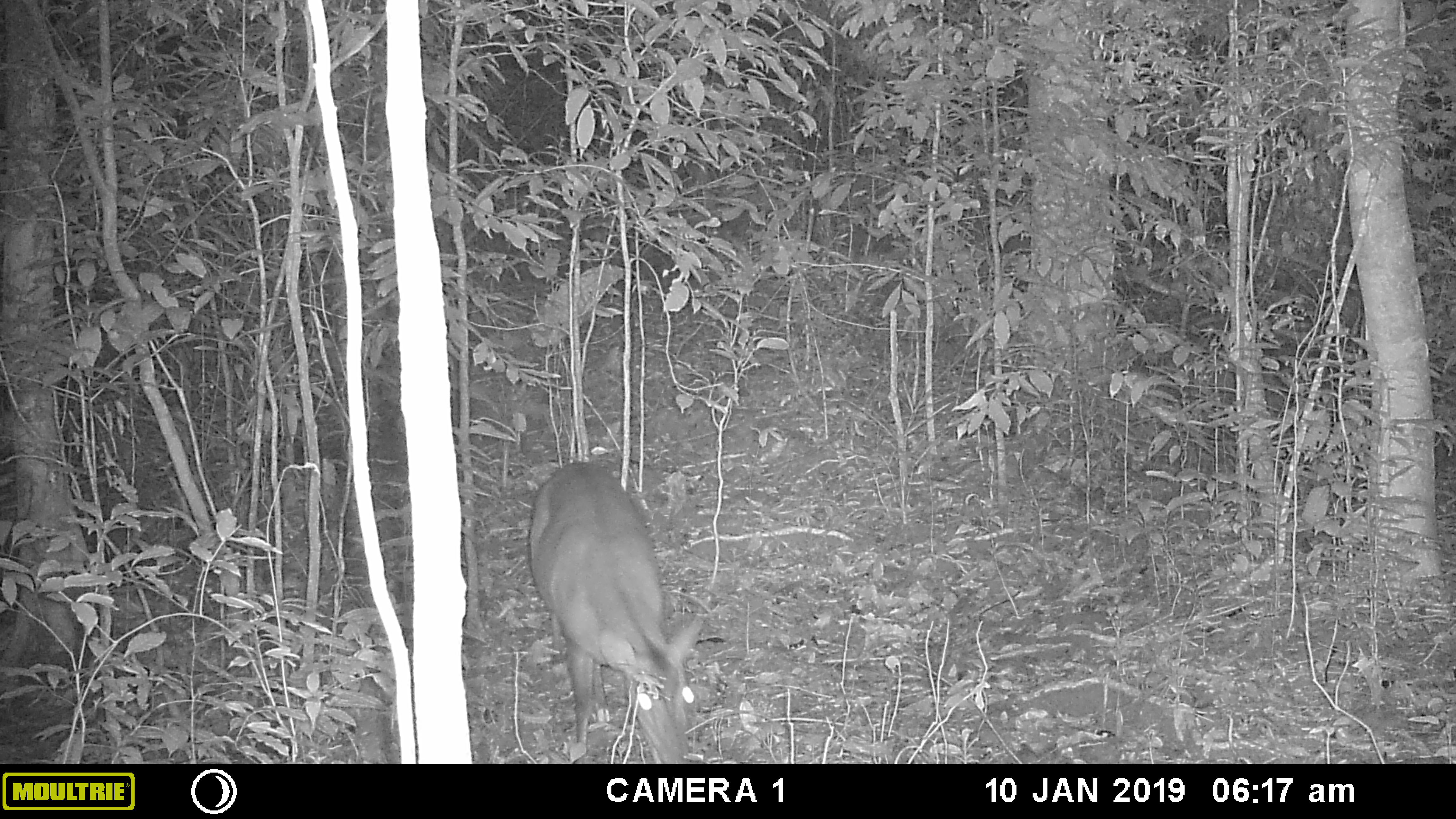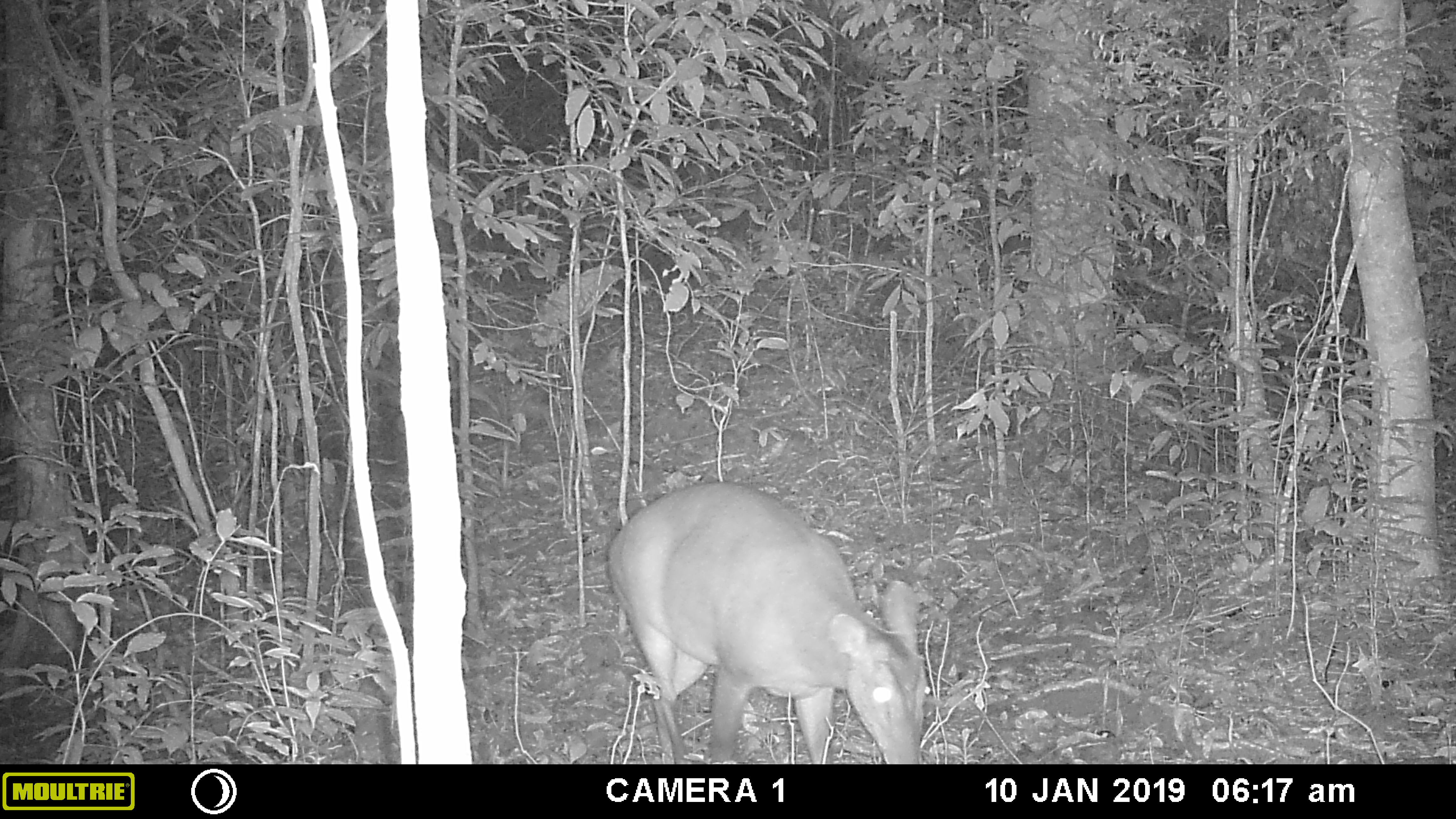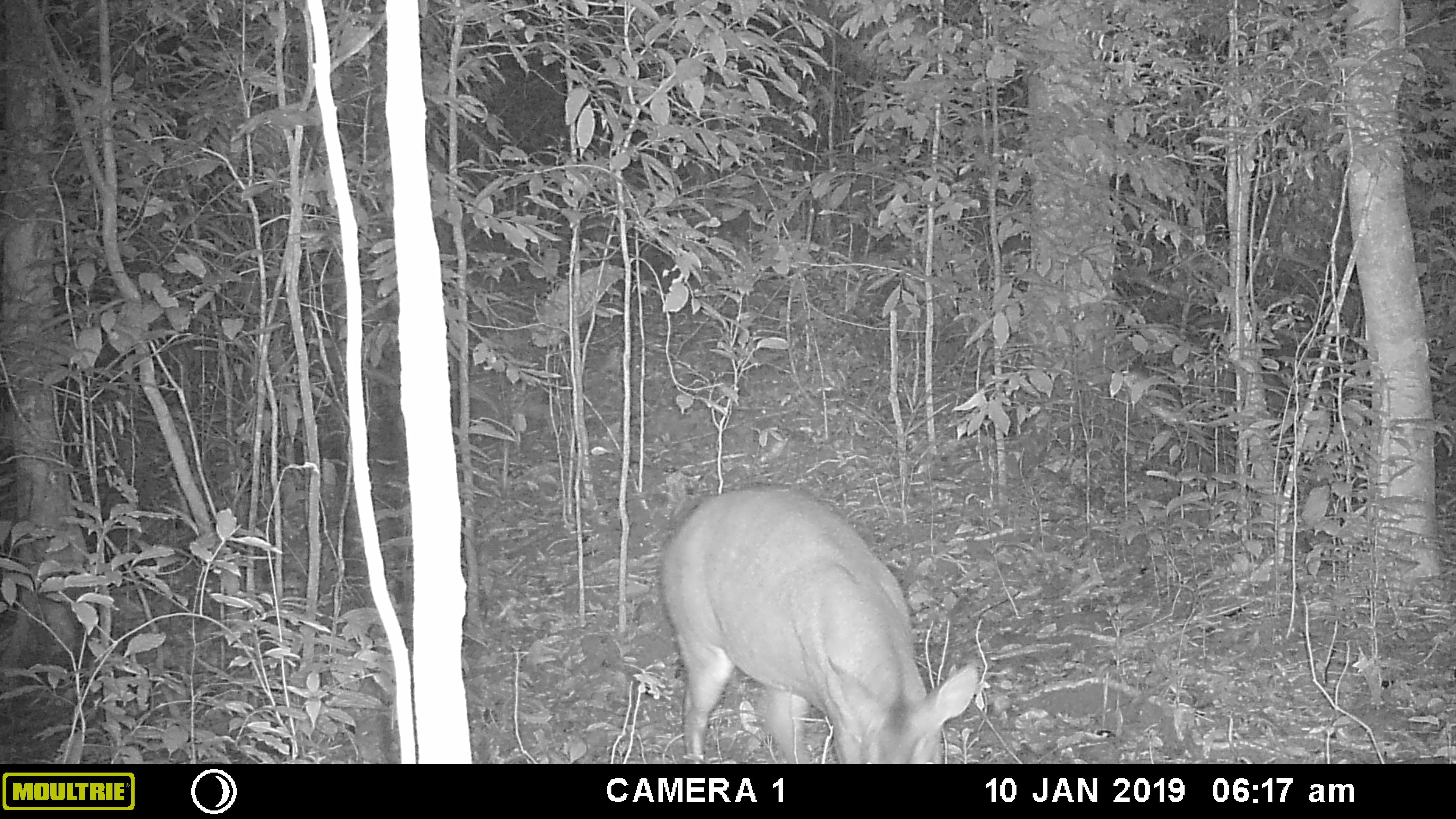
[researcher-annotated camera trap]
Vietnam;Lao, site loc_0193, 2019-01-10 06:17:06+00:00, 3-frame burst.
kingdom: Animalia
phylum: Chordata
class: Mammalia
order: Artiodactyla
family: Cervidae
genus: Muntiacus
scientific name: Muntiacus vuquangensis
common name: large-antlered muntjac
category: large antlered muntjac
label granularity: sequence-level